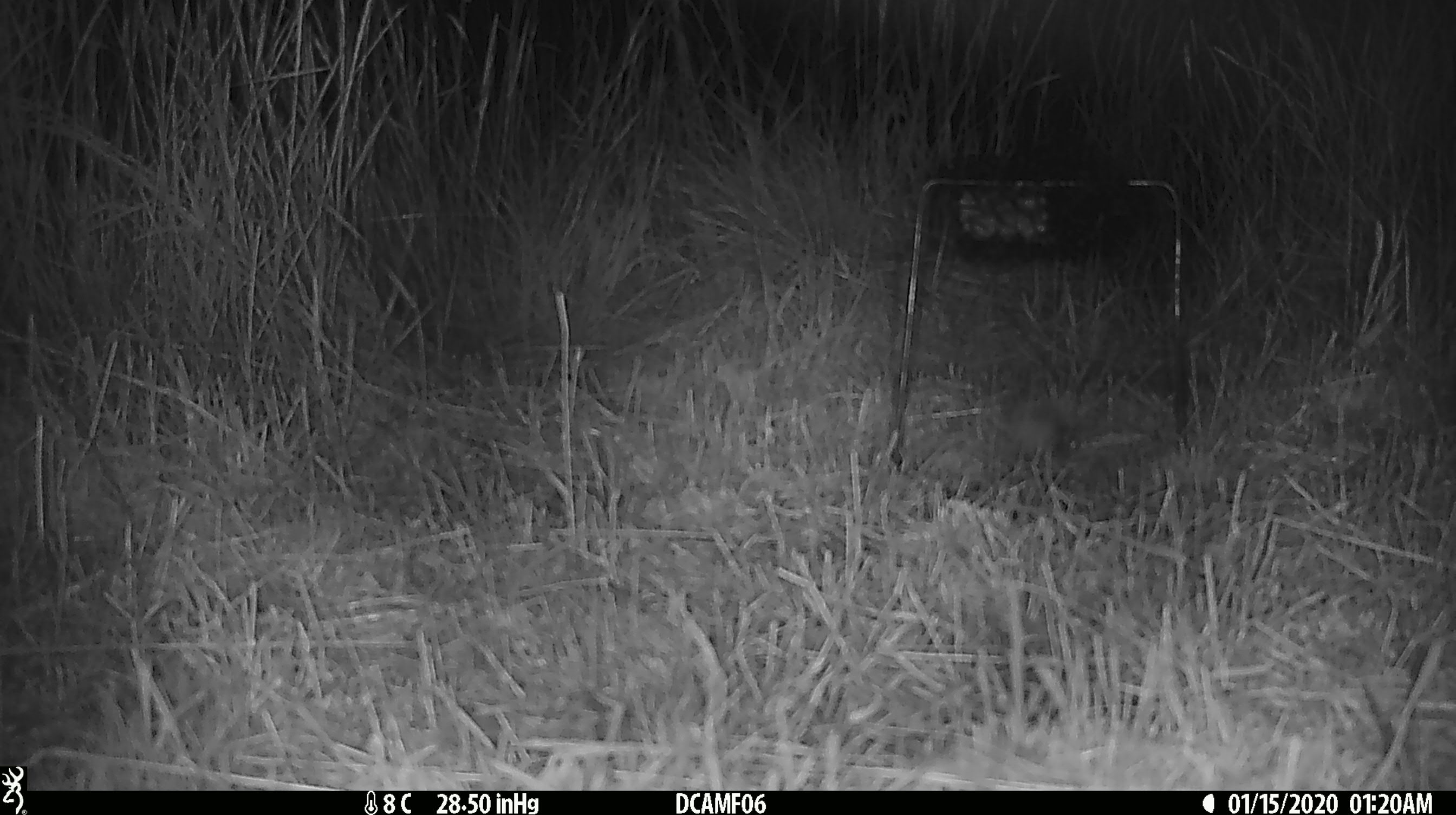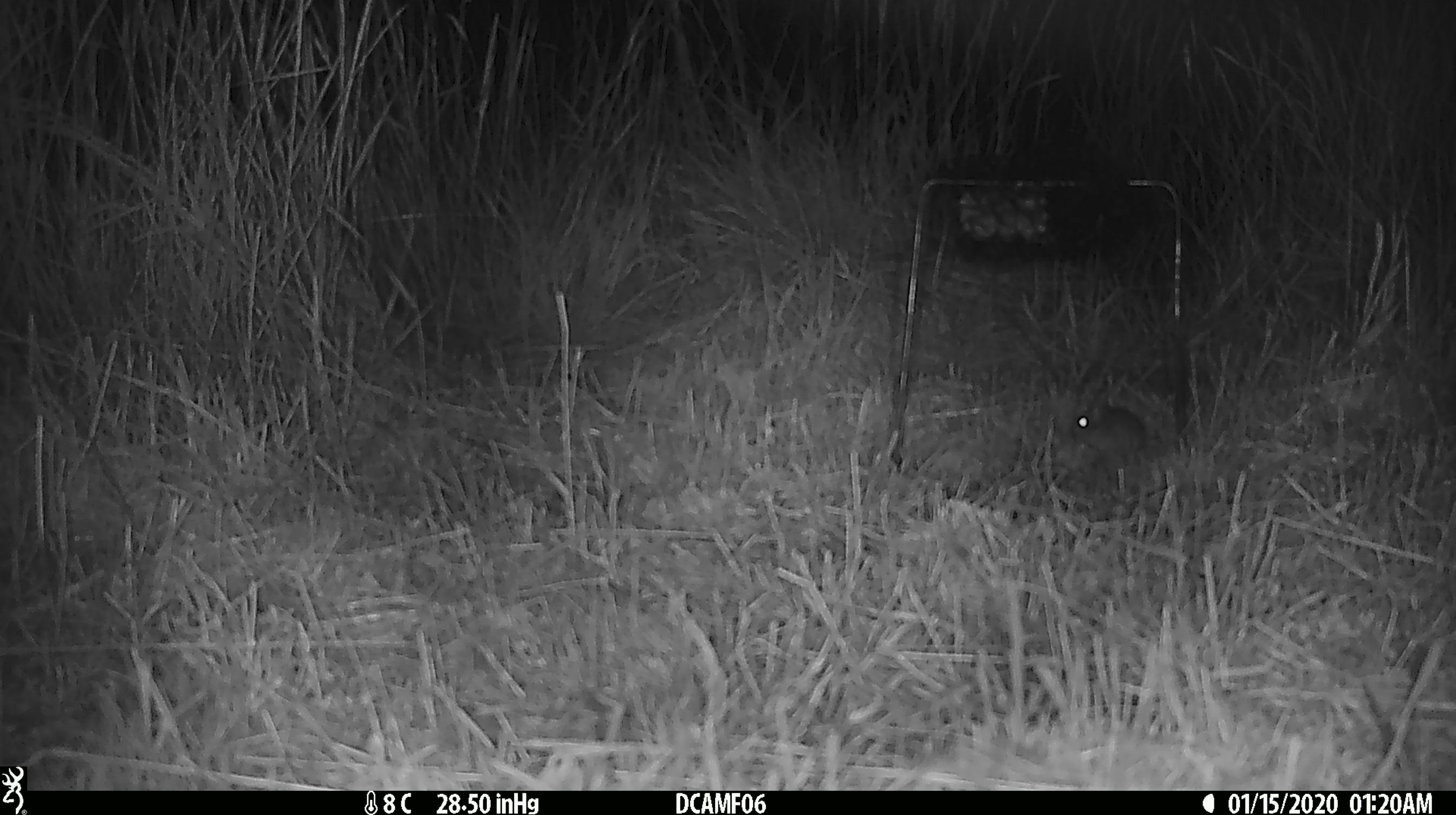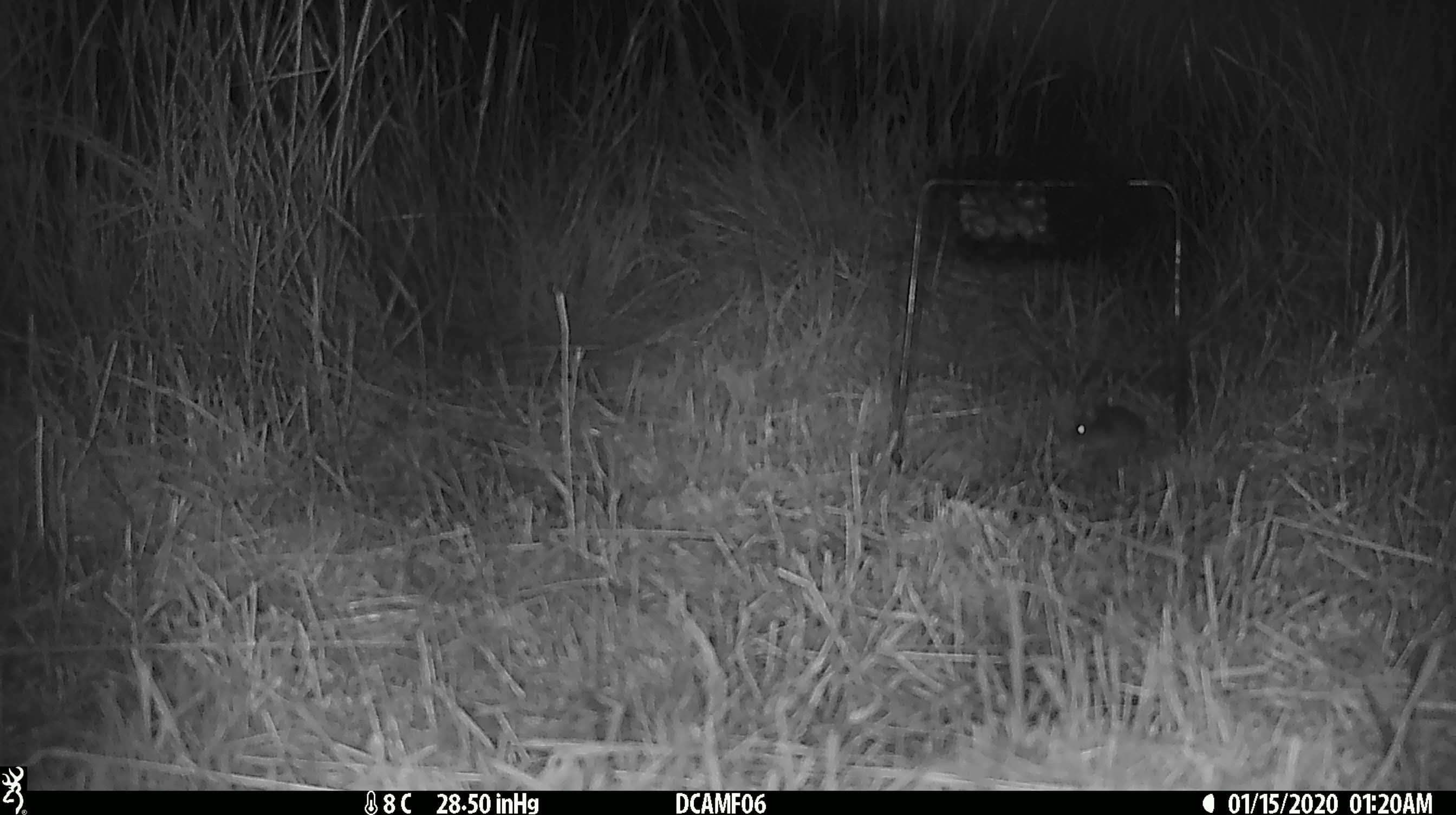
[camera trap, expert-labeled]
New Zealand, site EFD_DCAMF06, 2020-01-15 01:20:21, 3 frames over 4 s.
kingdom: Animalia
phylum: Chordata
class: Mammalia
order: Rodentia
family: Muridae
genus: Mus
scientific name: Mus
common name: mouse